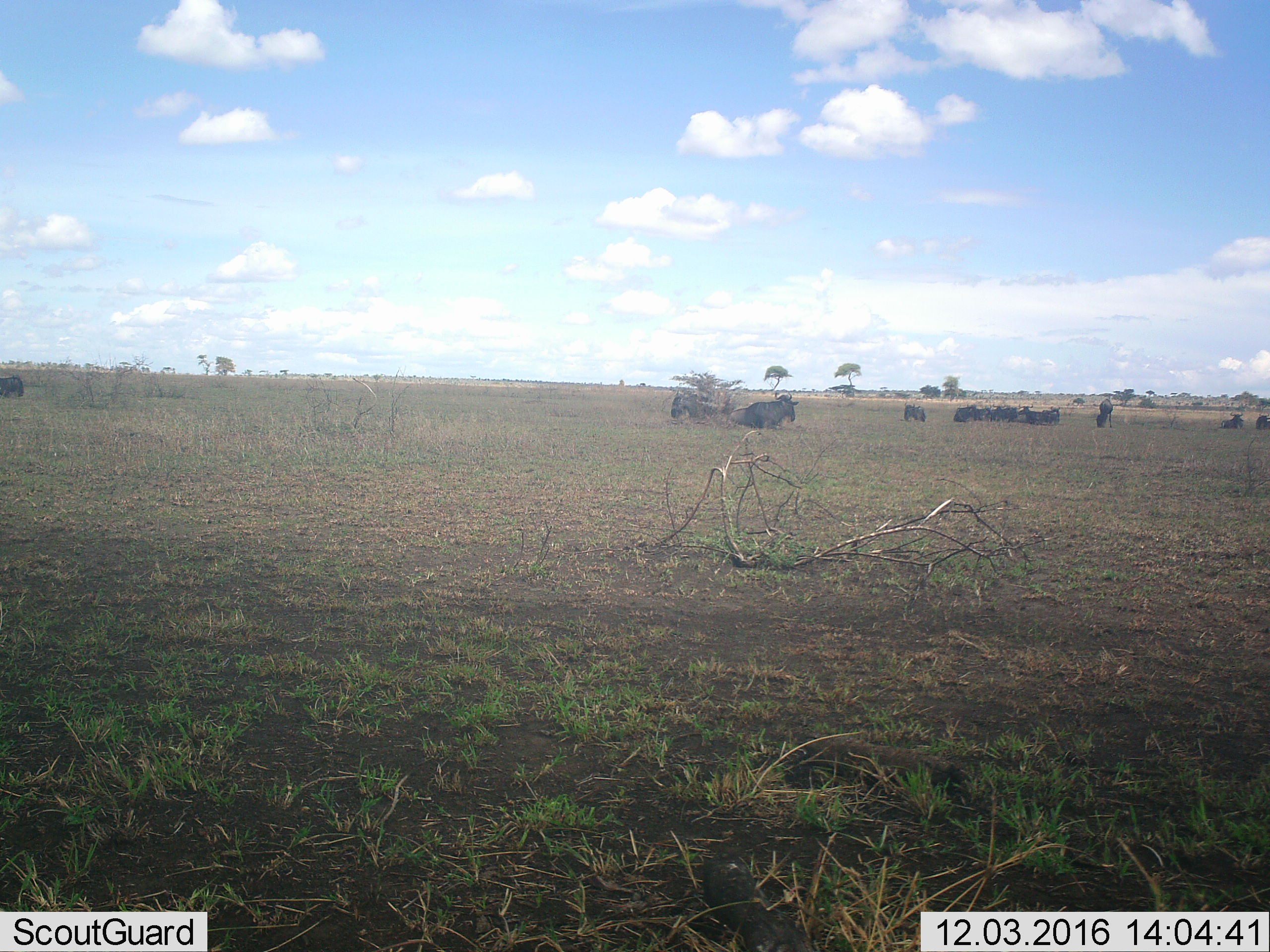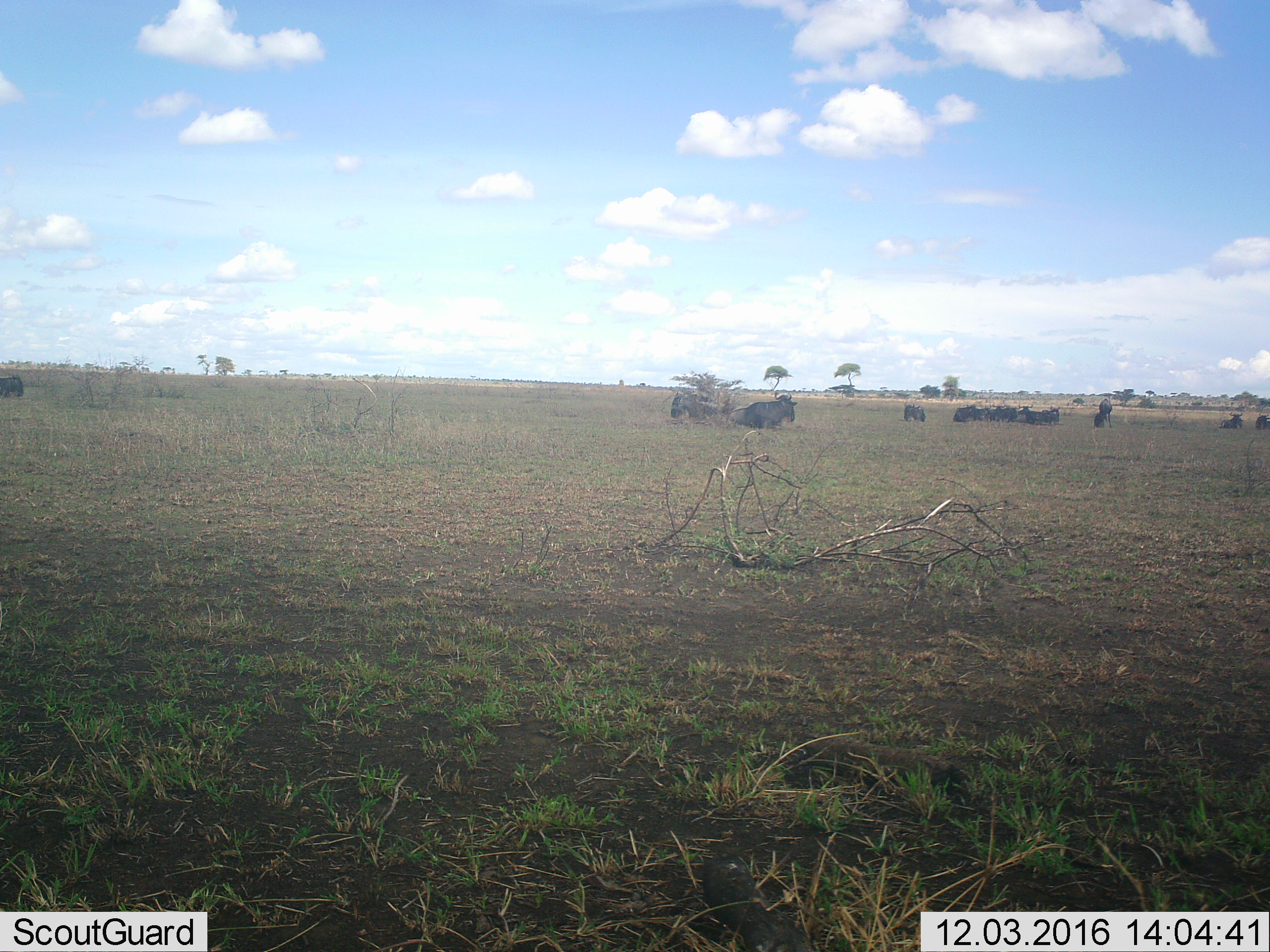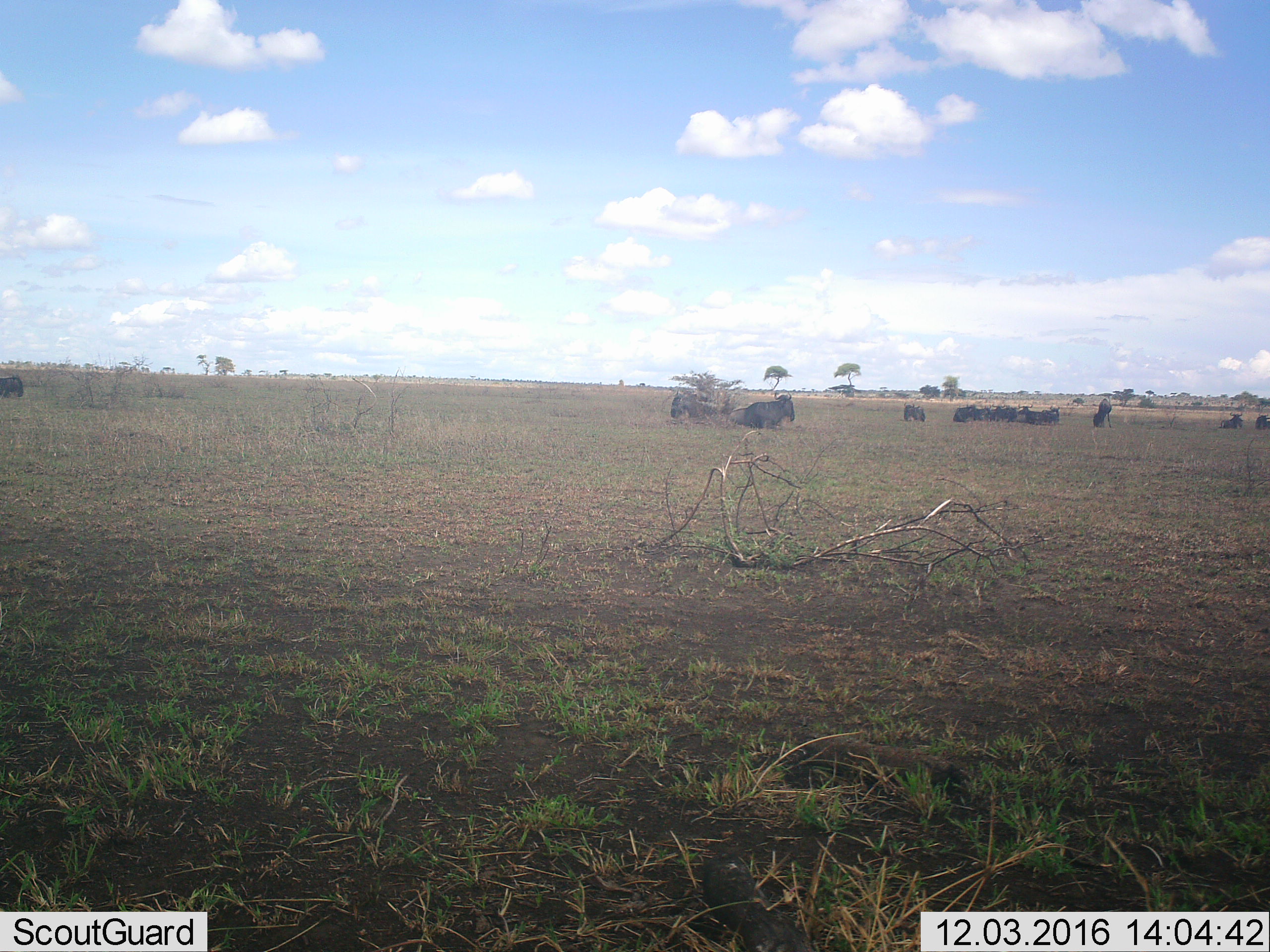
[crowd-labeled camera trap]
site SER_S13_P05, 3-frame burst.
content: unidentified animal